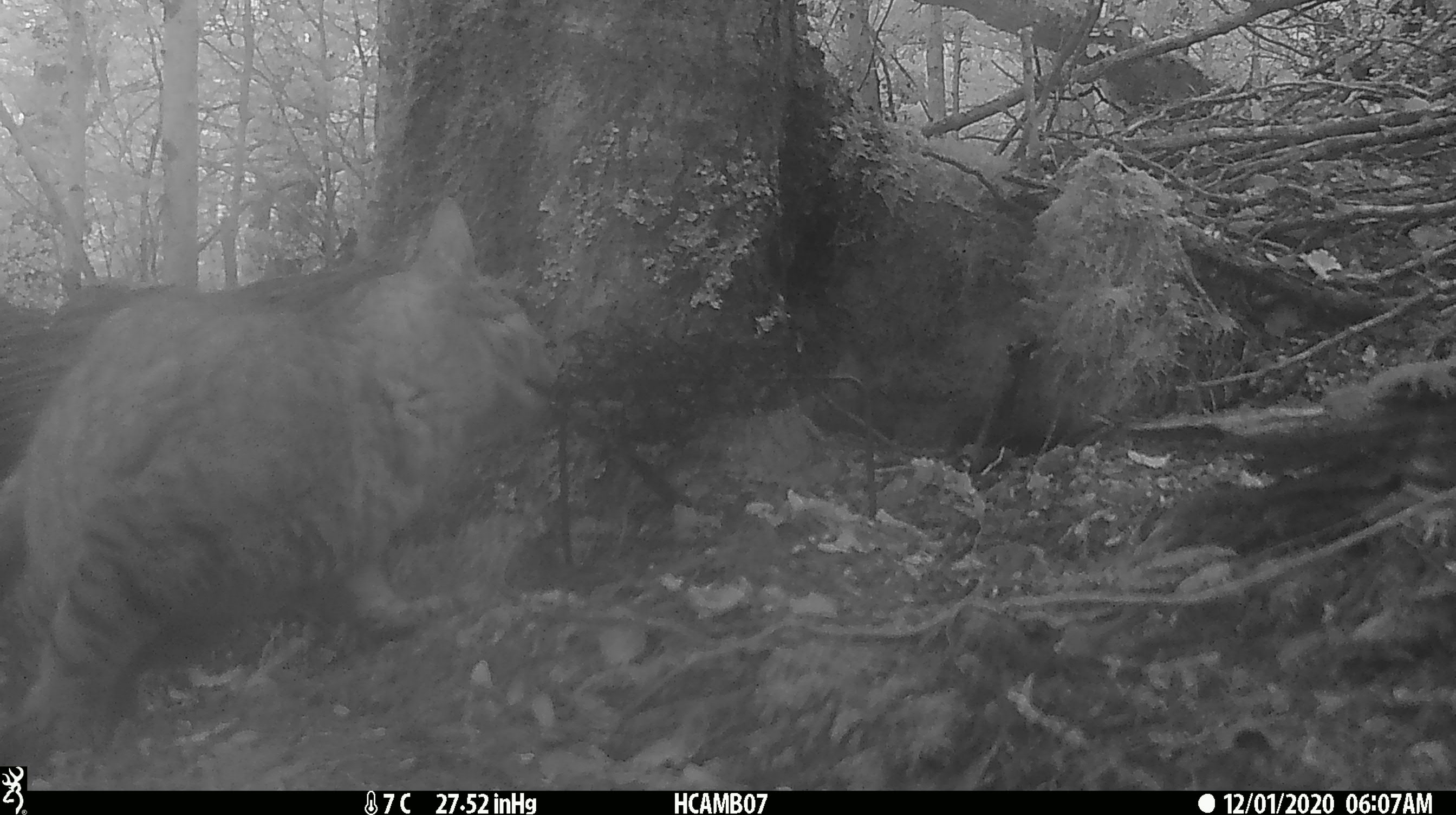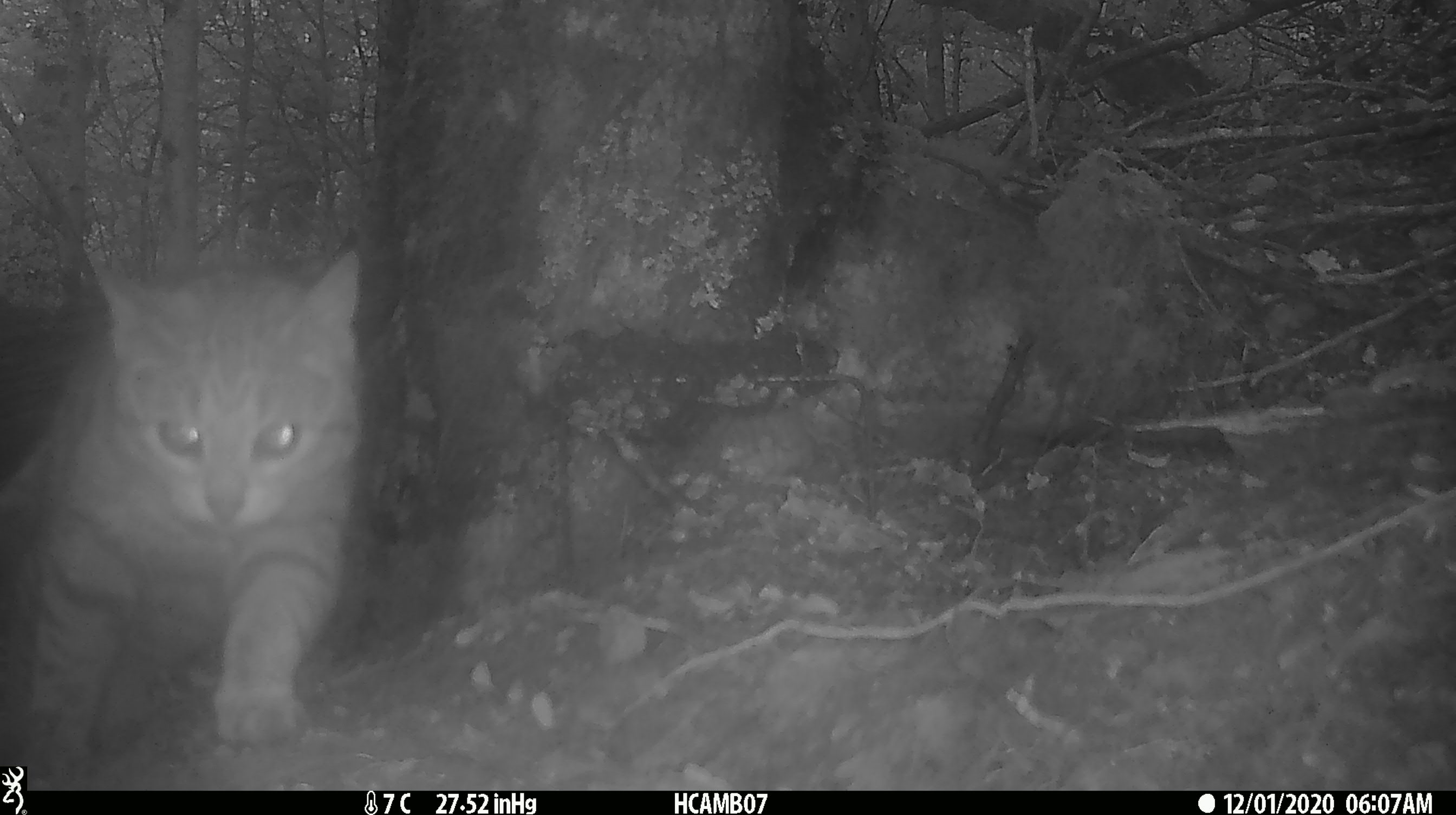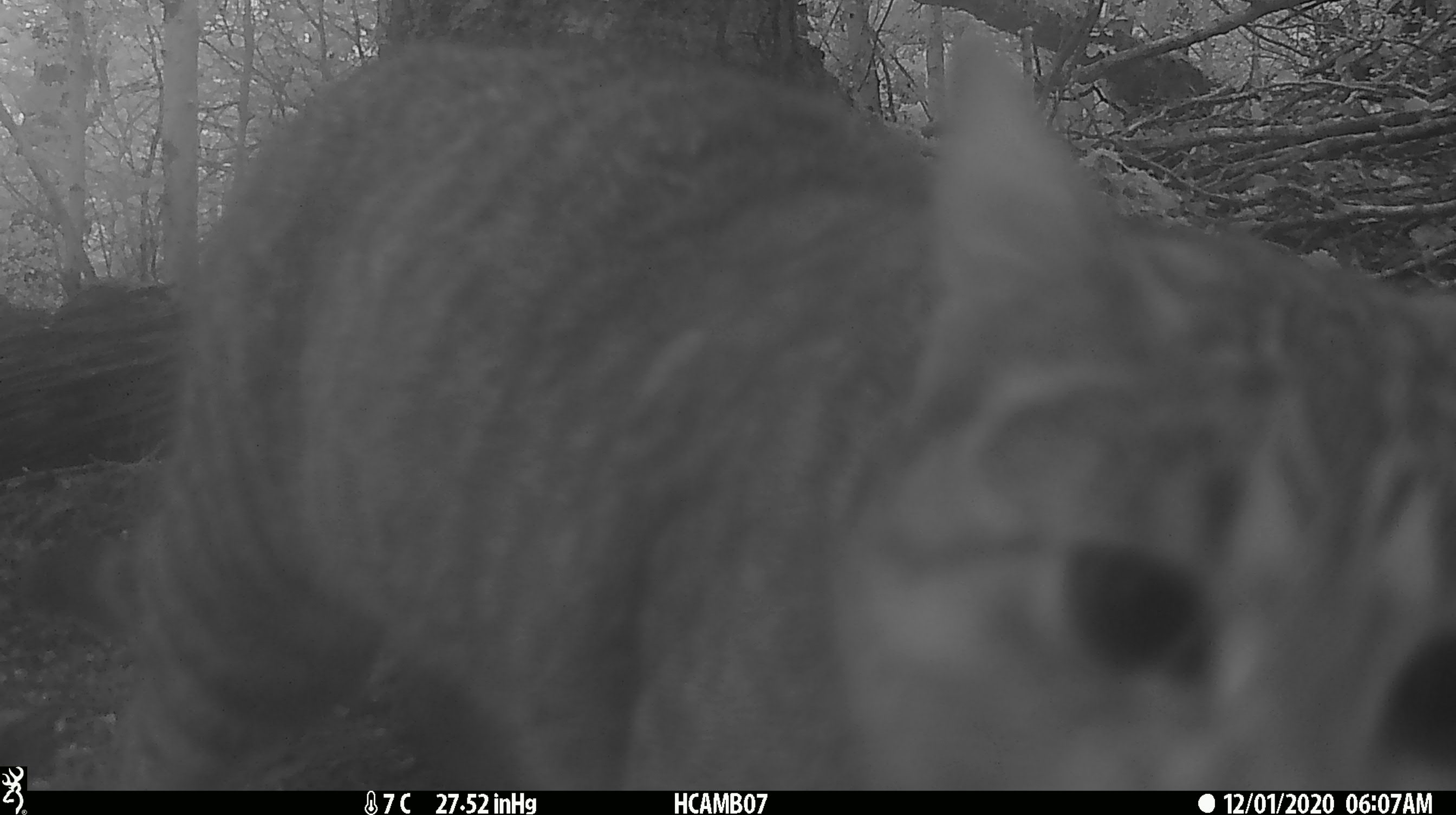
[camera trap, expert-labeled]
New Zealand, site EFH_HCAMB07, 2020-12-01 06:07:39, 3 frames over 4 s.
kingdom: Animalia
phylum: Chordata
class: Mammalia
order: Carnivora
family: Felidae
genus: Felis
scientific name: Felis catus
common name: domestic cat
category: cat